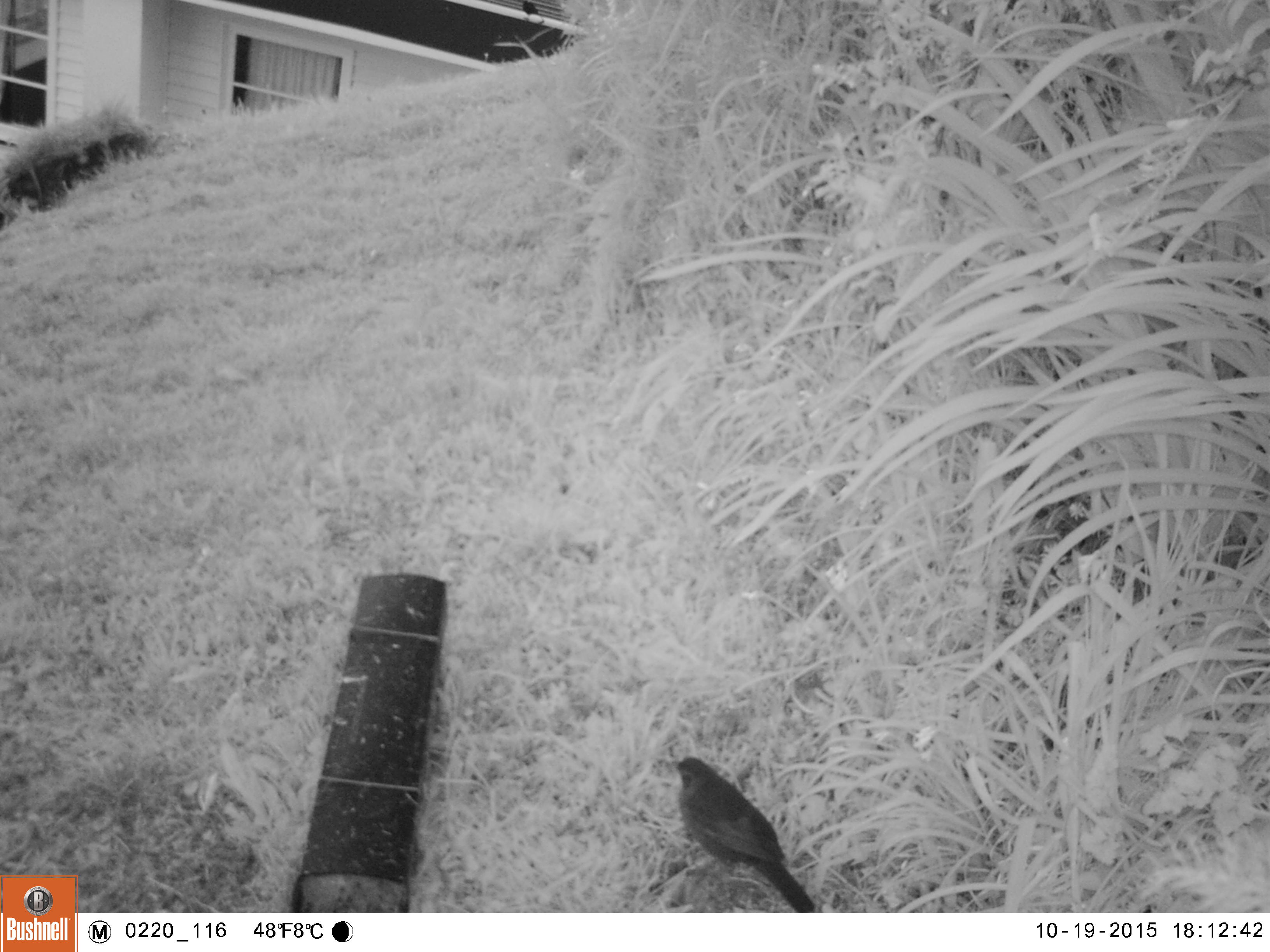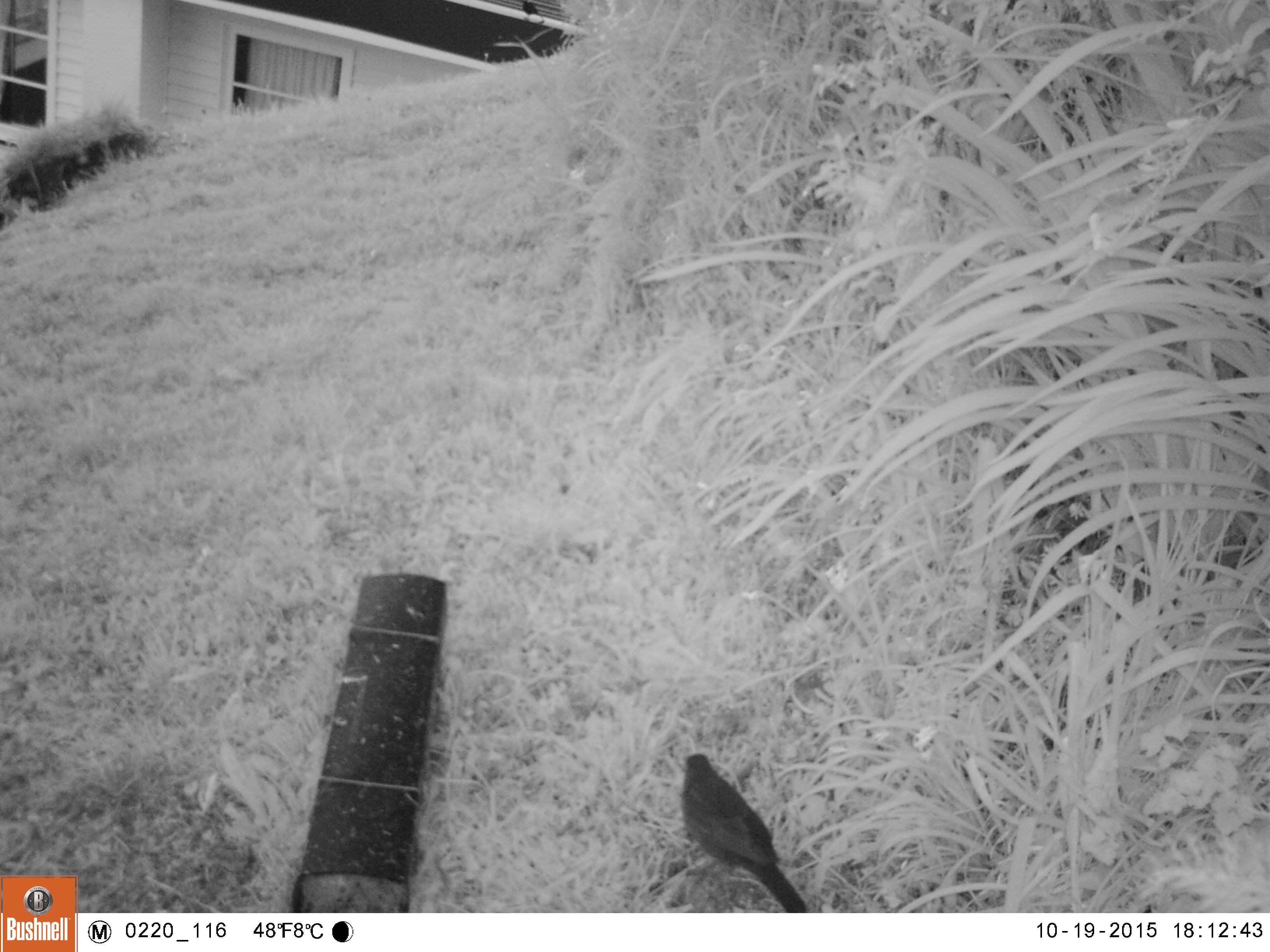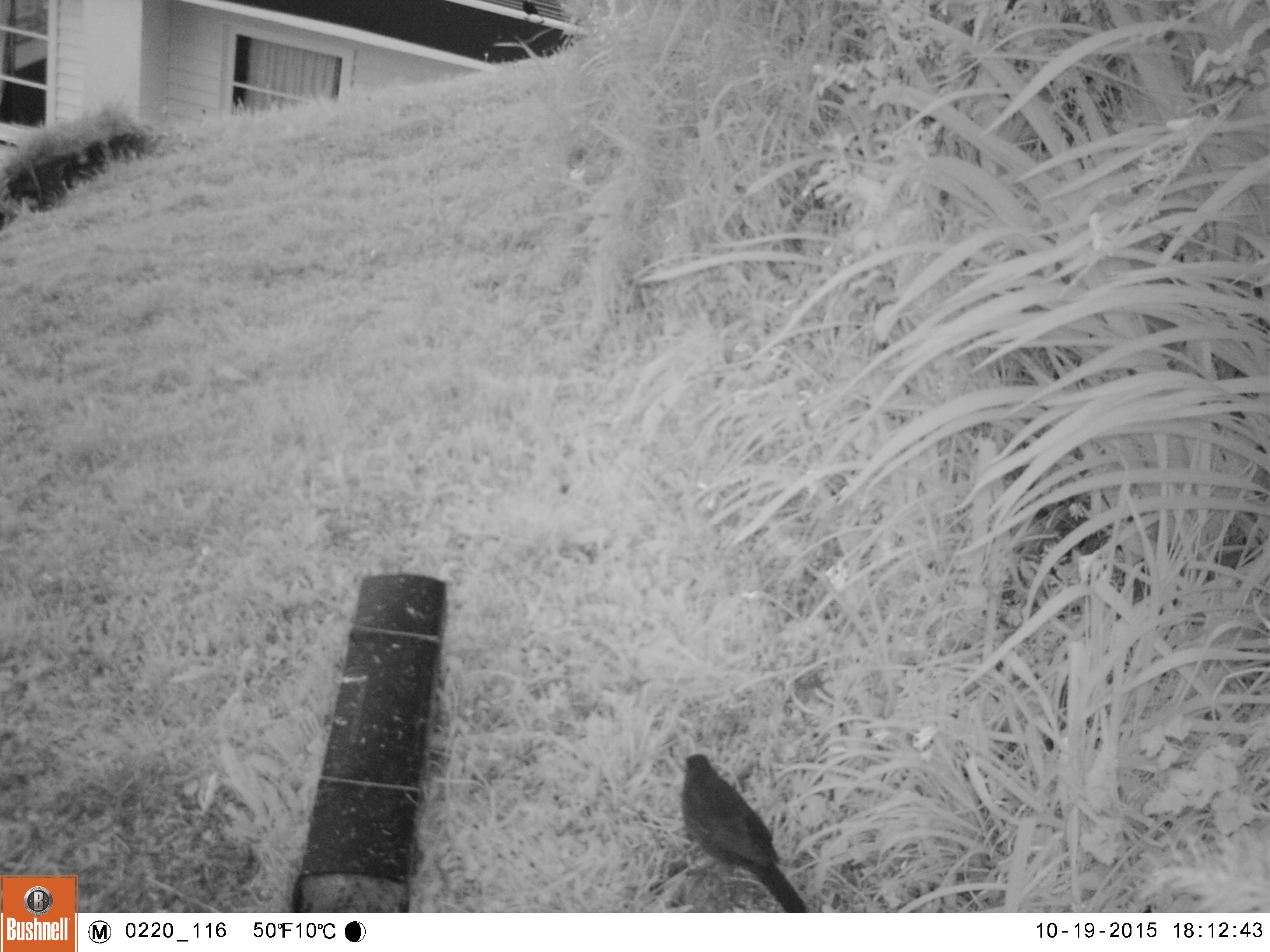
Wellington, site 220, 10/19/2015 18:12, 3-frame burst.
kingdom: Animalia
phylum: Chordata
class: Aves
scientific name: Aves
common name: bird